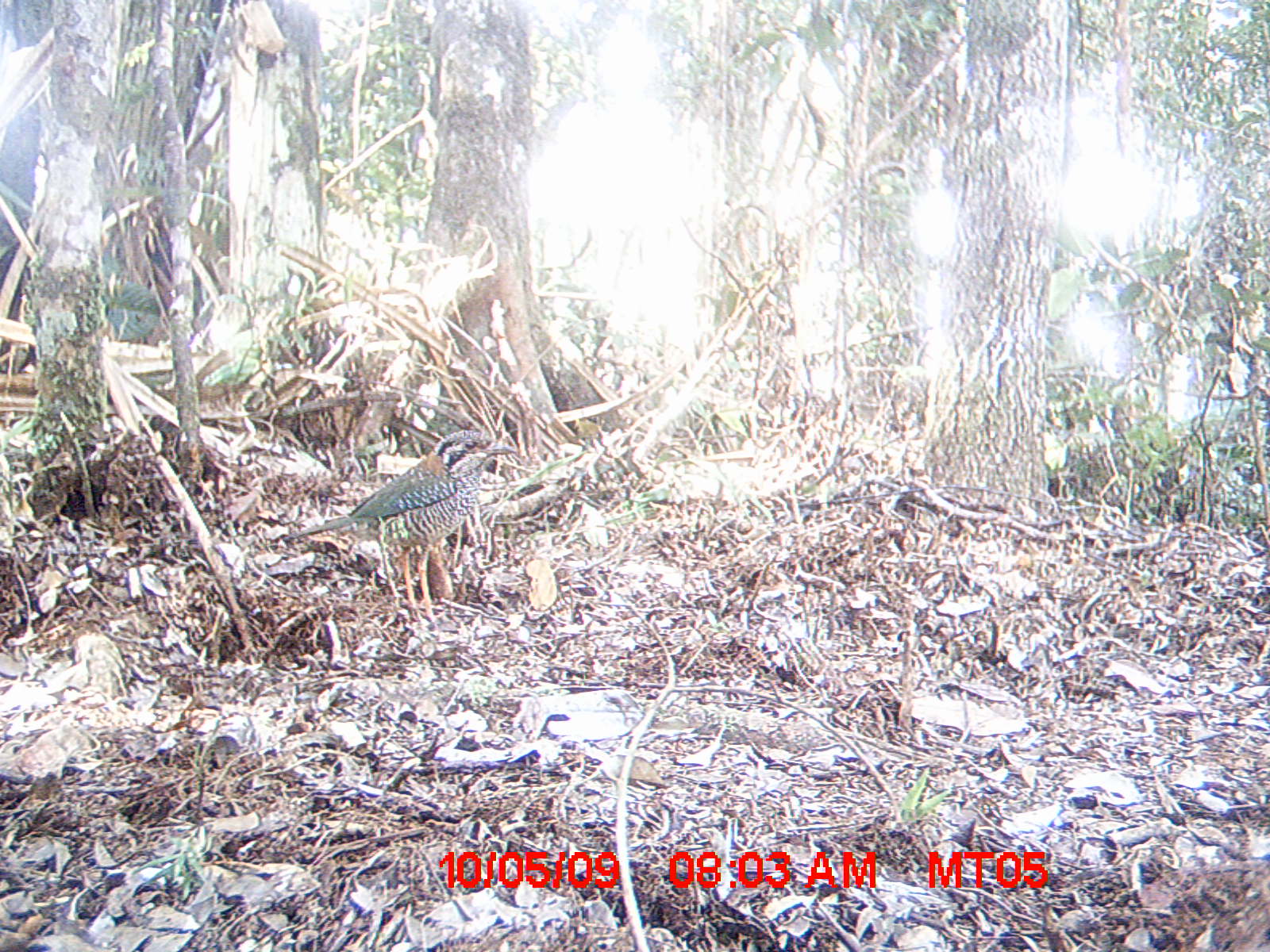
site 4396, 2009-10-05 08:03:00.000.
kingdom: Animalia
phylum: Chordata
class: Aves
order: Coraciiformes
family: Brachypteraciidae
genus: Brachypteracias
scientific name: Brachypteracias squamiger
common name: scaly ground-roller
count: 1